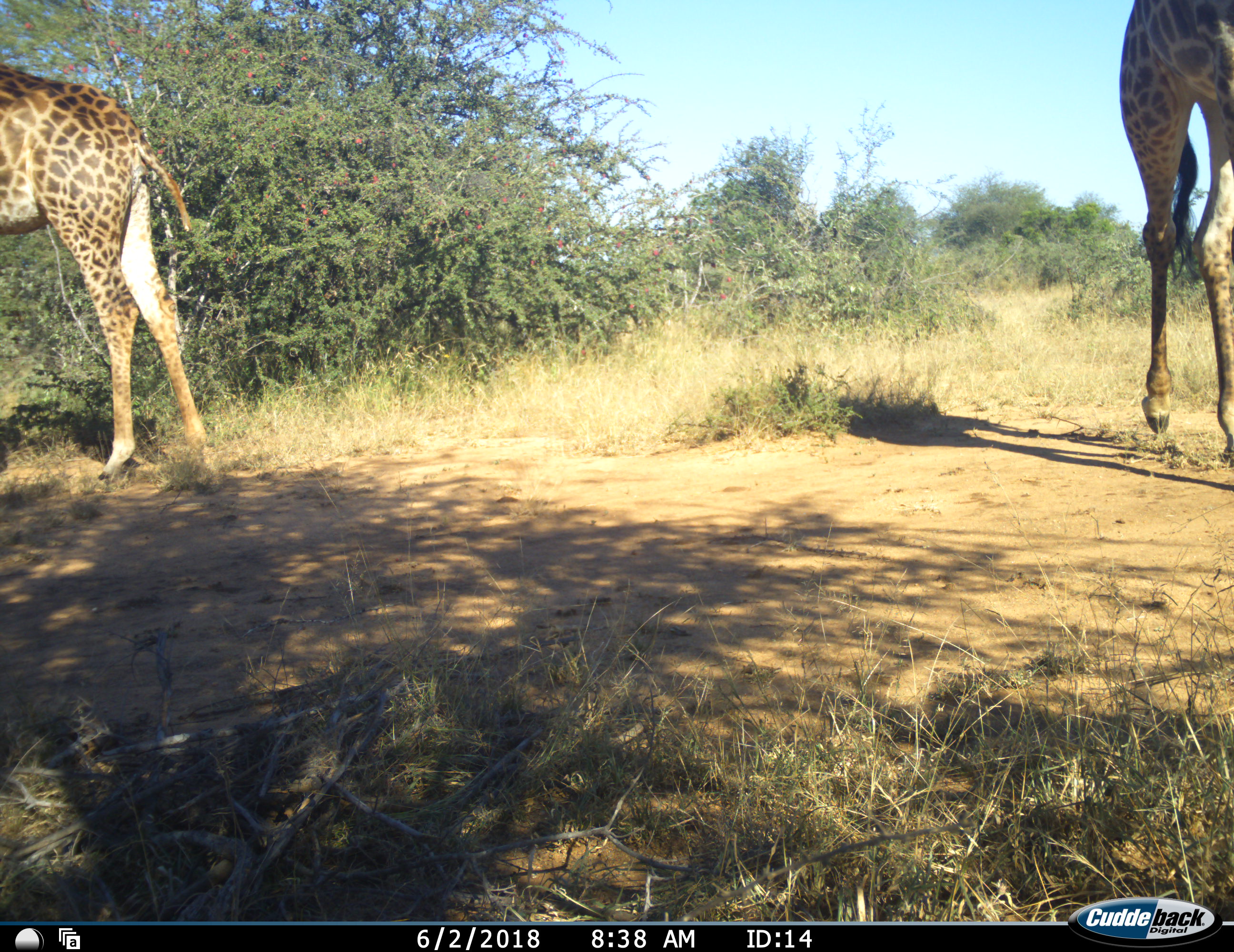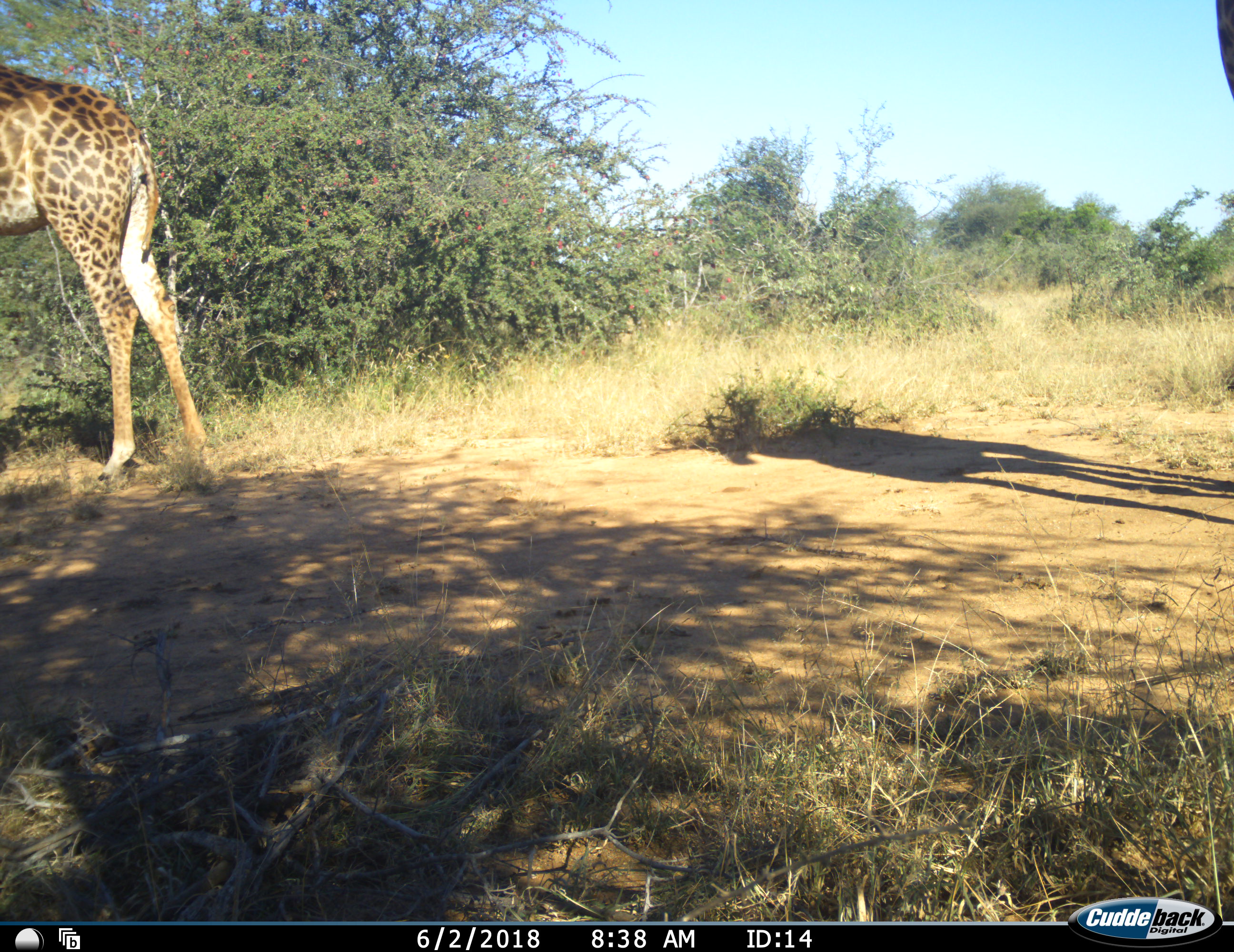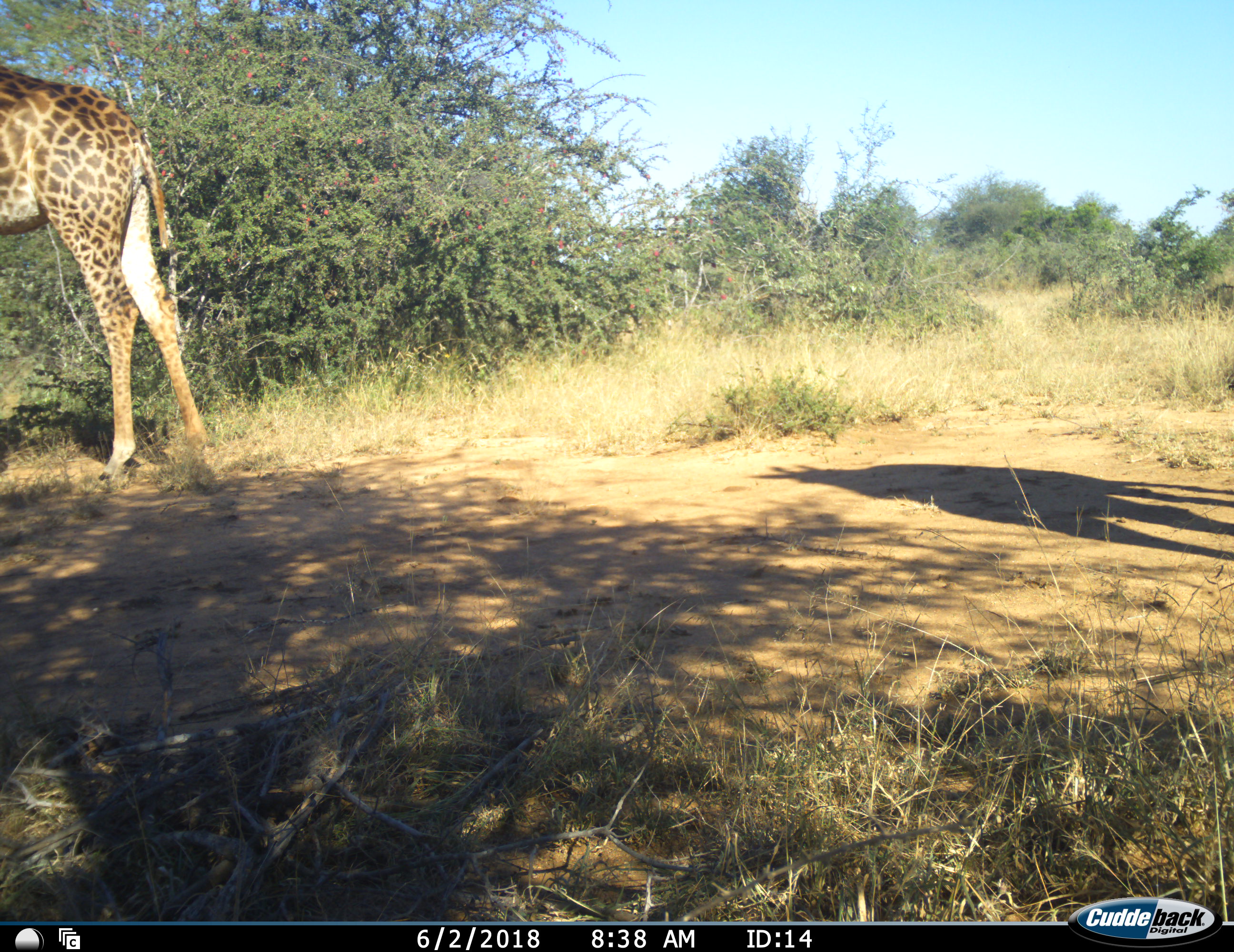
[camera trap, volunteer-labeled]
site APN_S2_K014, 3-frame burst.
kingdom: Animalia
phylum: Chordata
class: Mammalia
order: Artiodactyla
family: Giraffidae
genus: Giraffa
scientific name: Giraffa camelopardalis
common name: giraffe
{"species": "giraffe (Giraffa camelopardalis)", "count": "2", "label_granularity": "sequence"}